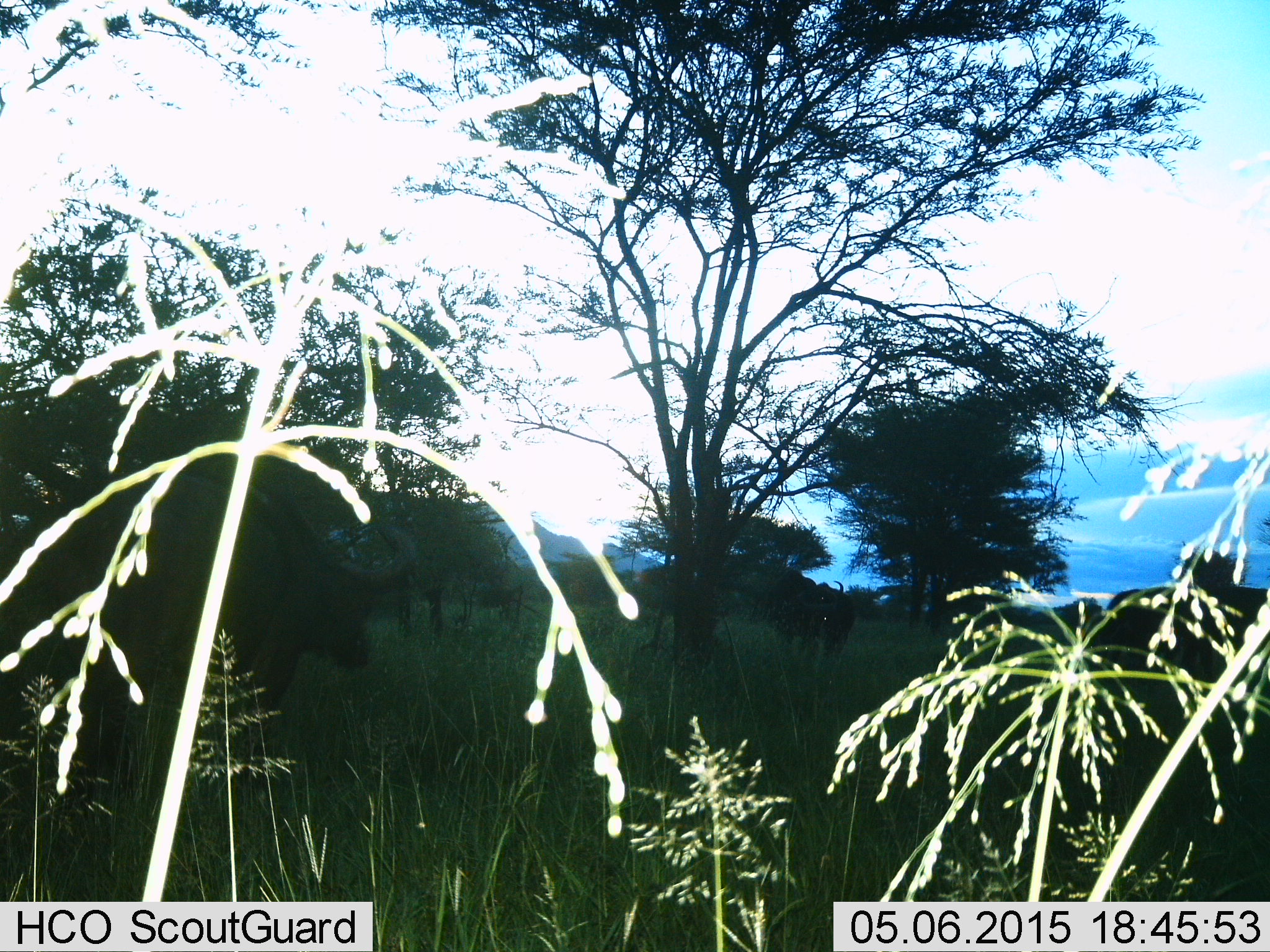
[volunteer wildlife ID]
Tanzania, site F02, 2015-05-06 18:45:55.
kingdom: Animalia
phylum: Chordata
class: Mammalia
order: Artiodactyla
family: Bovidae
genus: Syncerus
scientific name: Syncerus caffer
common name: cape buffalo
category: buffalo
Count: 3.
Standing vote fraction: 62%.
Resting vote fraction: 0%.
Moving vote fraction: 38%.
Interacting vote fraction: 0%.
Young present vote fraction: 0%.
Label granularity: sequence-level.